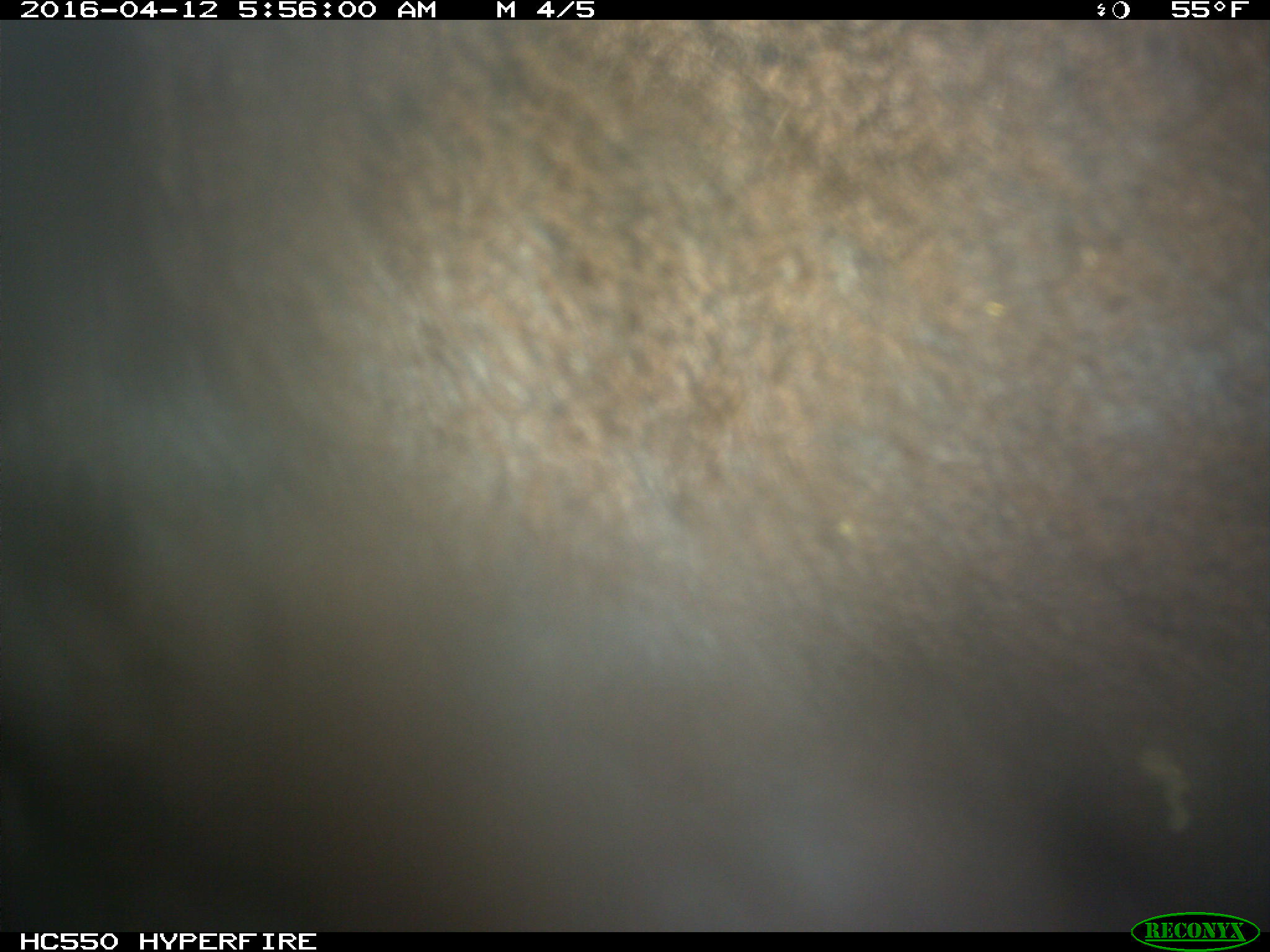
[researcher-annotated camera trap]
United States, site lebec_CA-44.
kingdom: Animalia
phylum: Chordata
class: Mammalia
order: Artiodactyla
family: Bovidae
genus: Bos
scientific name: Bos taurus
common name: domestic cow